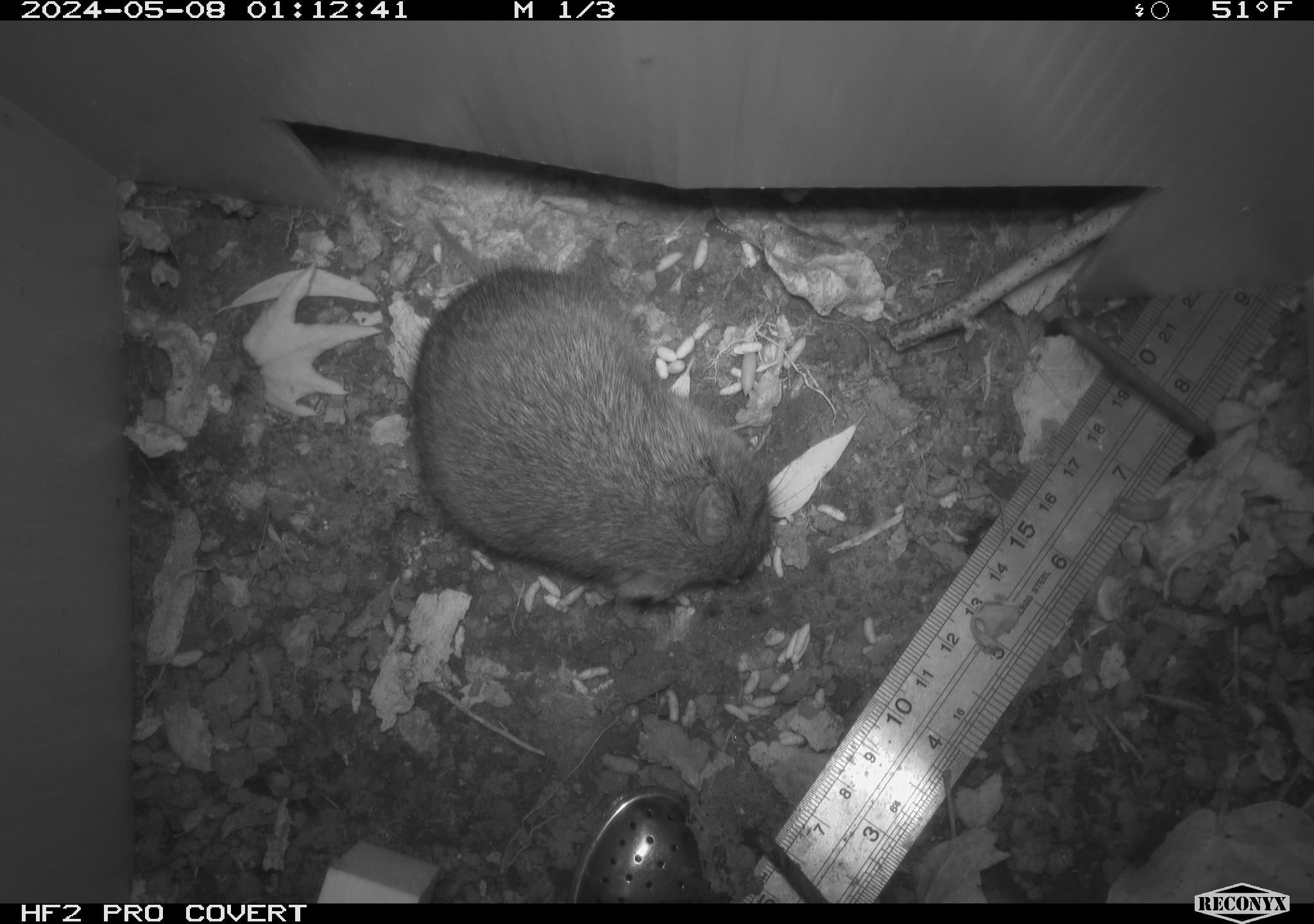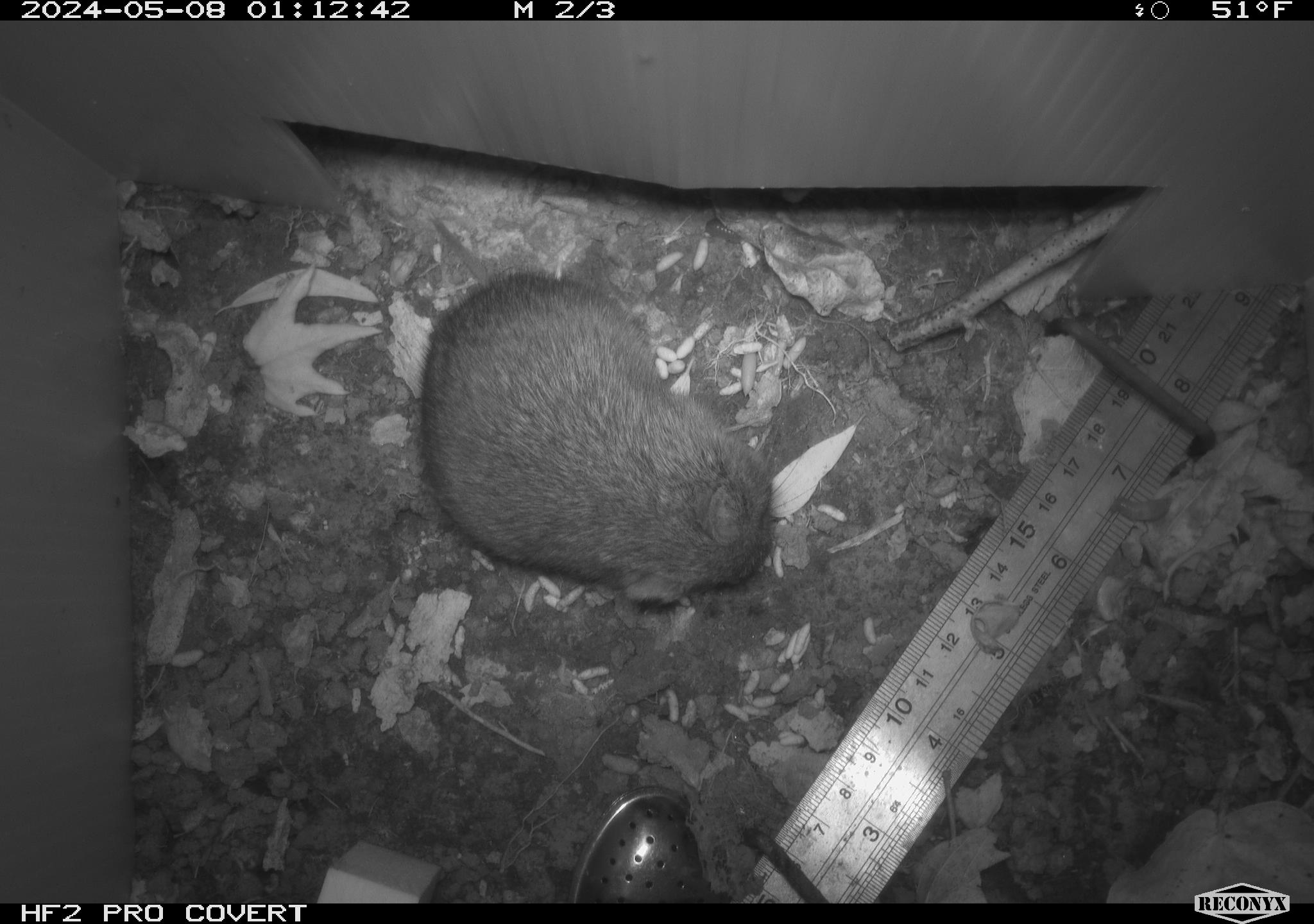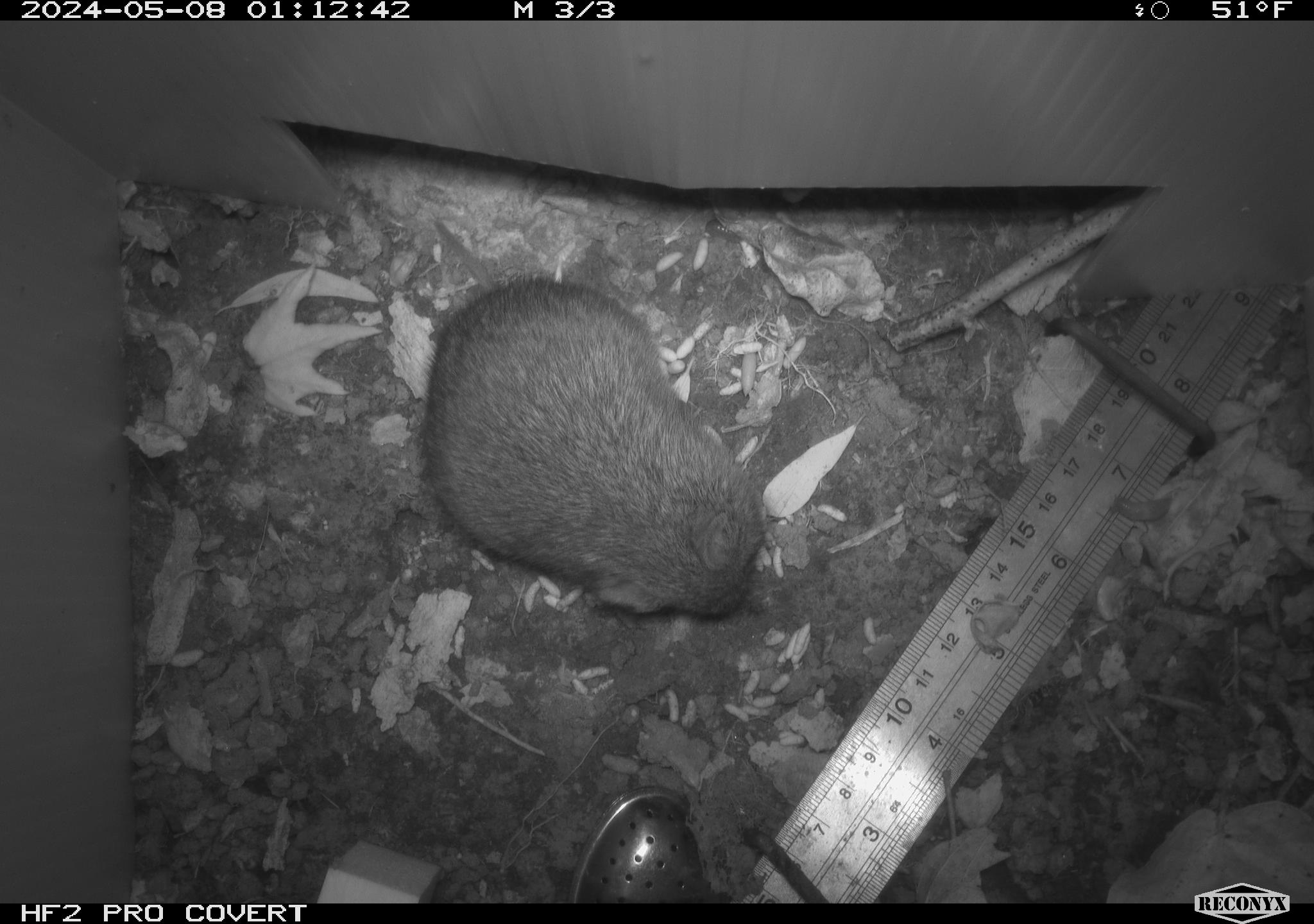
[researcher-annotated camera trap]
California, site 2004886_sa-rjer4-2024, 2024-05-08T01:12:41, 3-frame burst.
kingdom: Animalia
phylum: Chordata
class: Mammalia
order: Rodentia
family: Cricetidae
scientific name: Arvicolinae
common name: voles, lemmings, and muskrats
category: arvicolinae subfamily